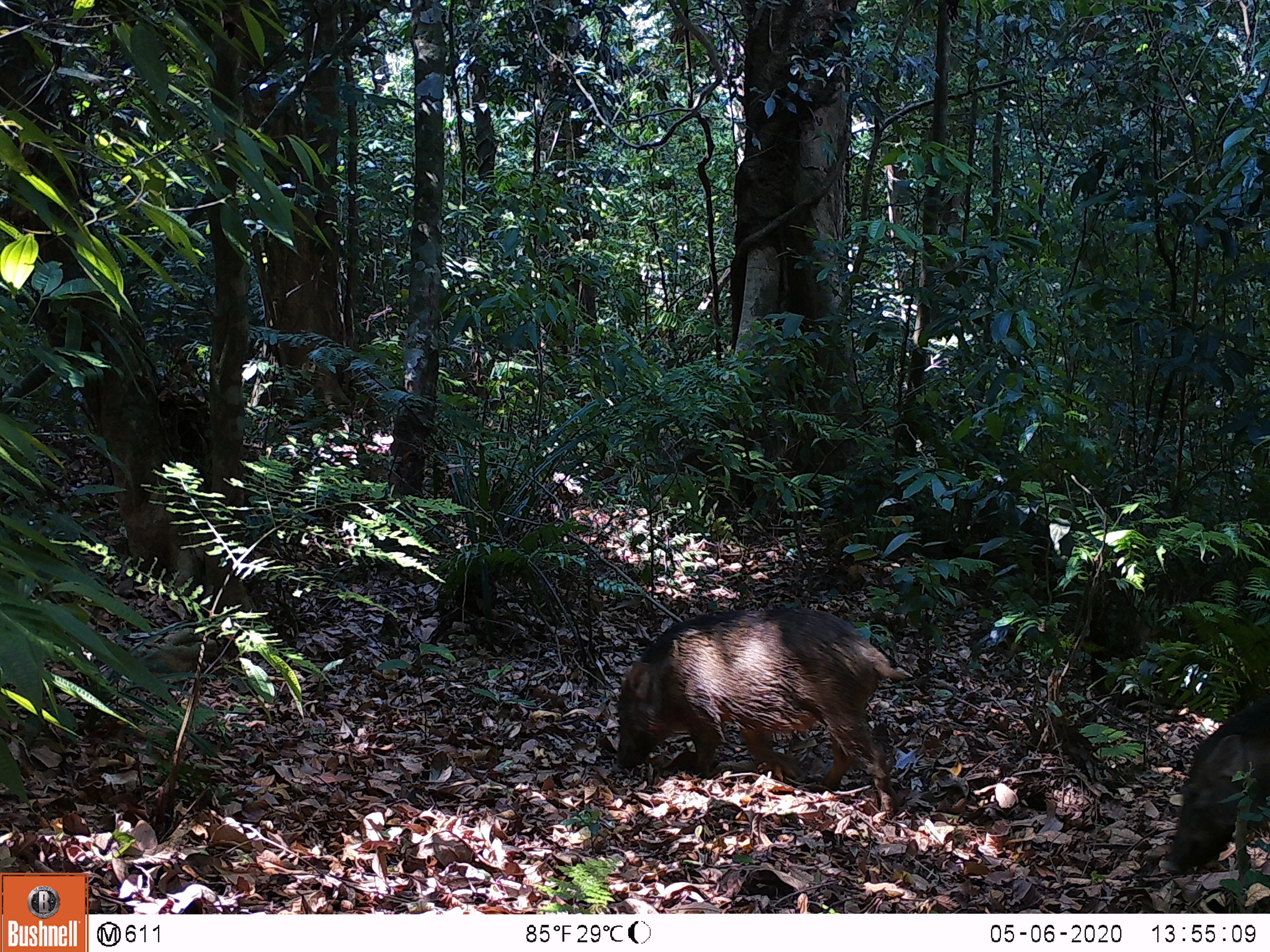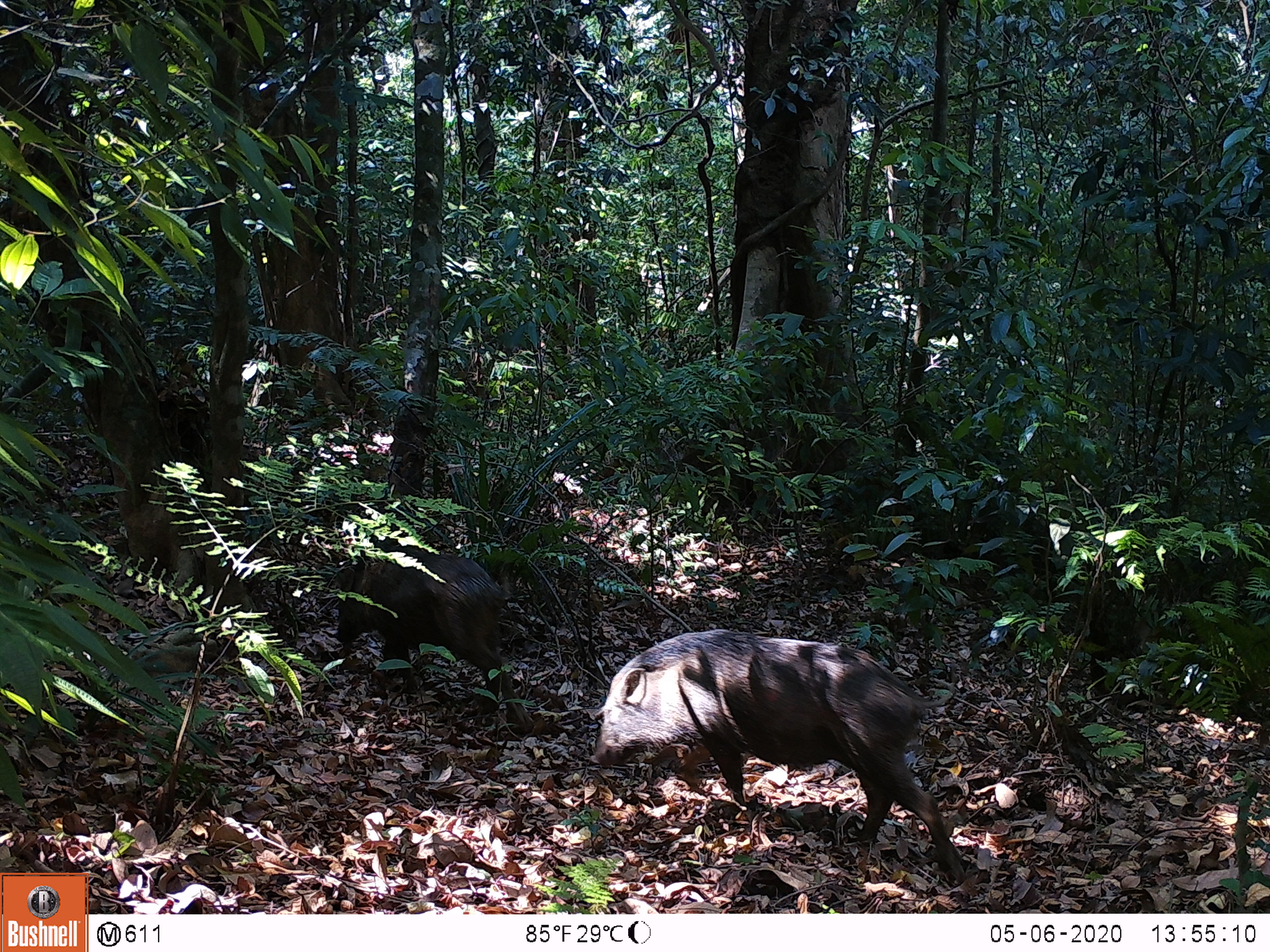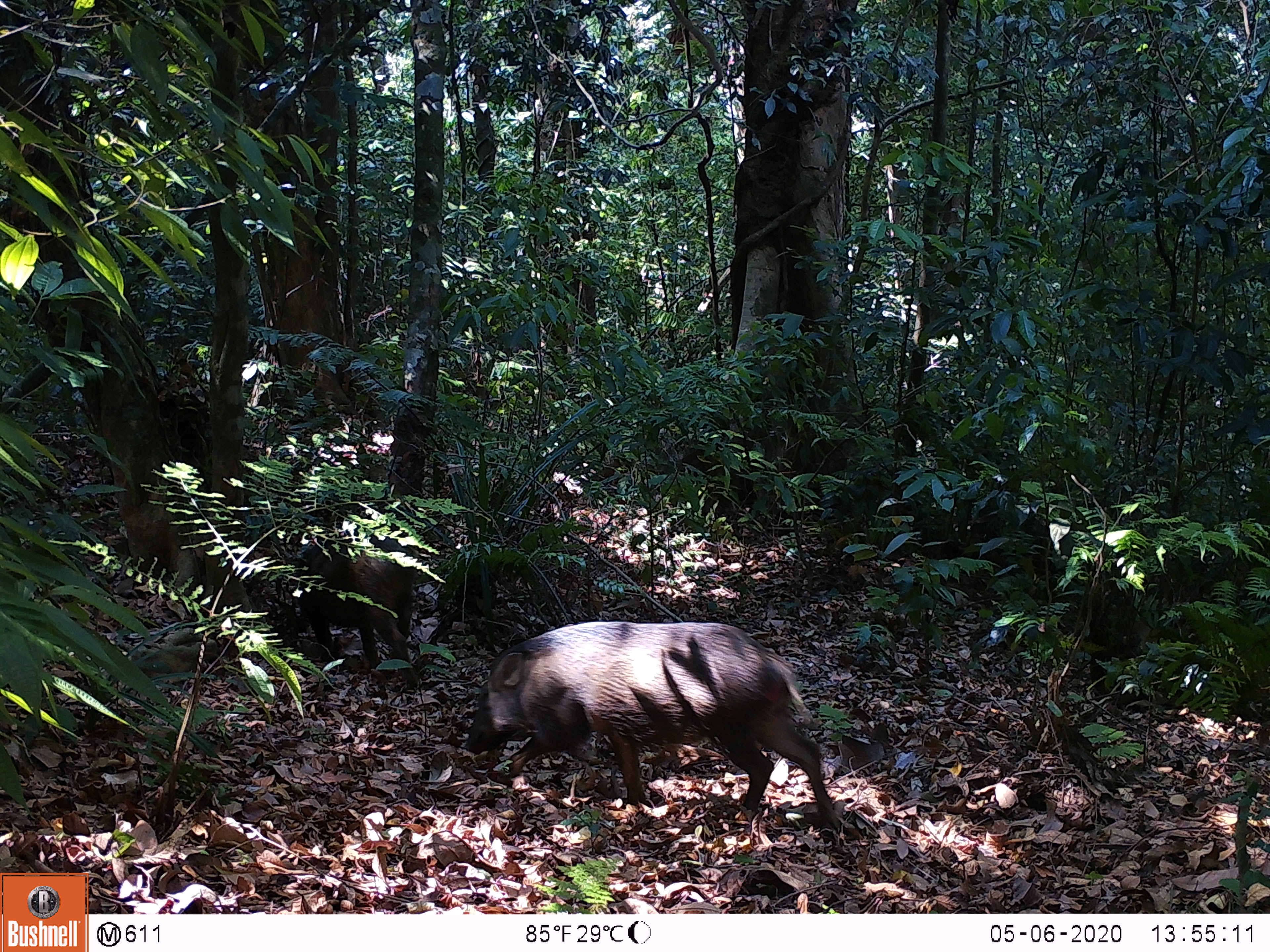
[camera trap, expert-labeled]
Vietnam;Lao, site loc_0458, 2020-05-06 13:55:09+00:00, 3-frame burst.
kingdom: Animalia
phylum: Chordata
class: Mammalia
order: Artiodactyla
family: Suidae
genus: Sus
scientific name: Sus scrofa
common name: eurasian wild pig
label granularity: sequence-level